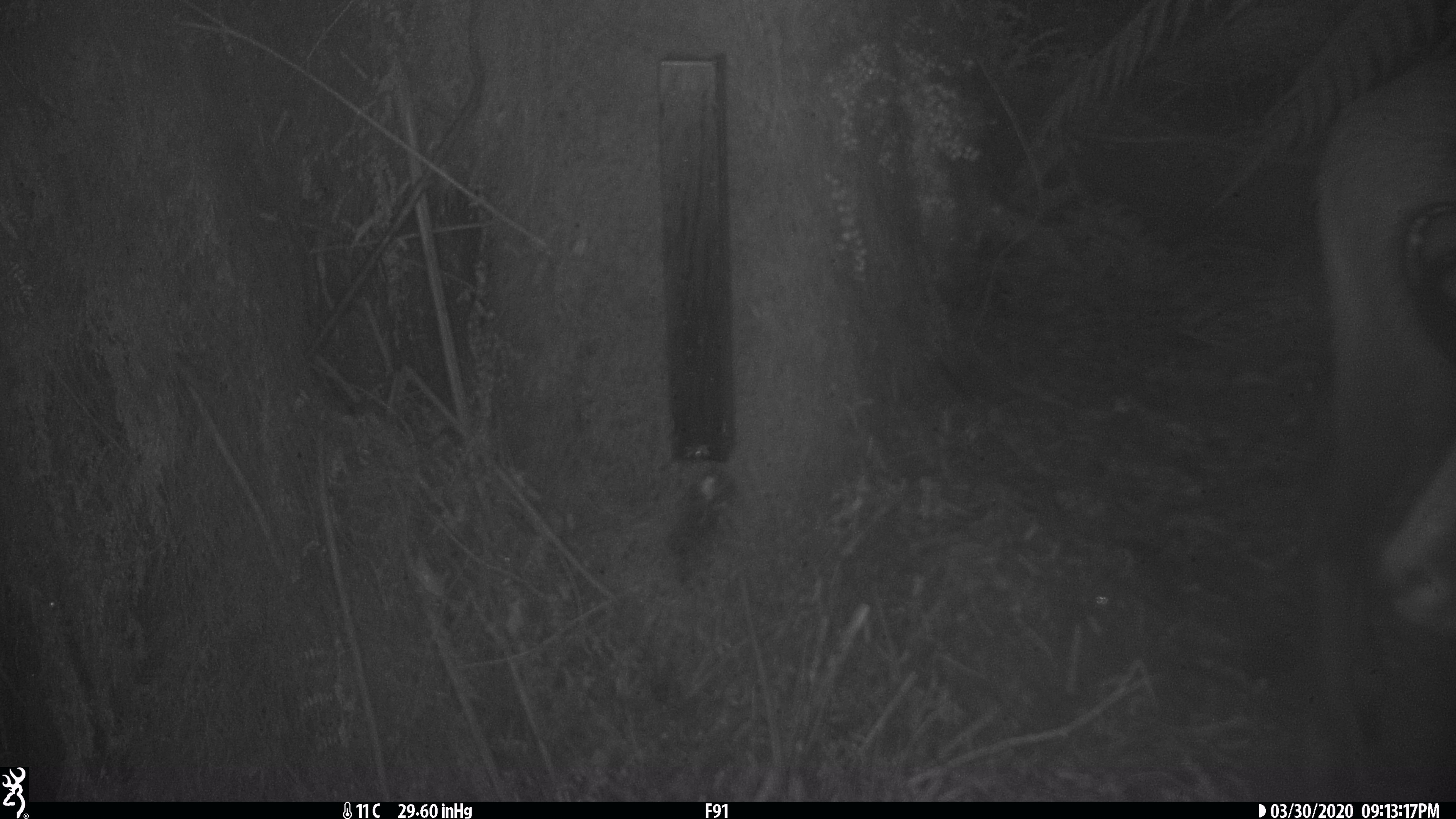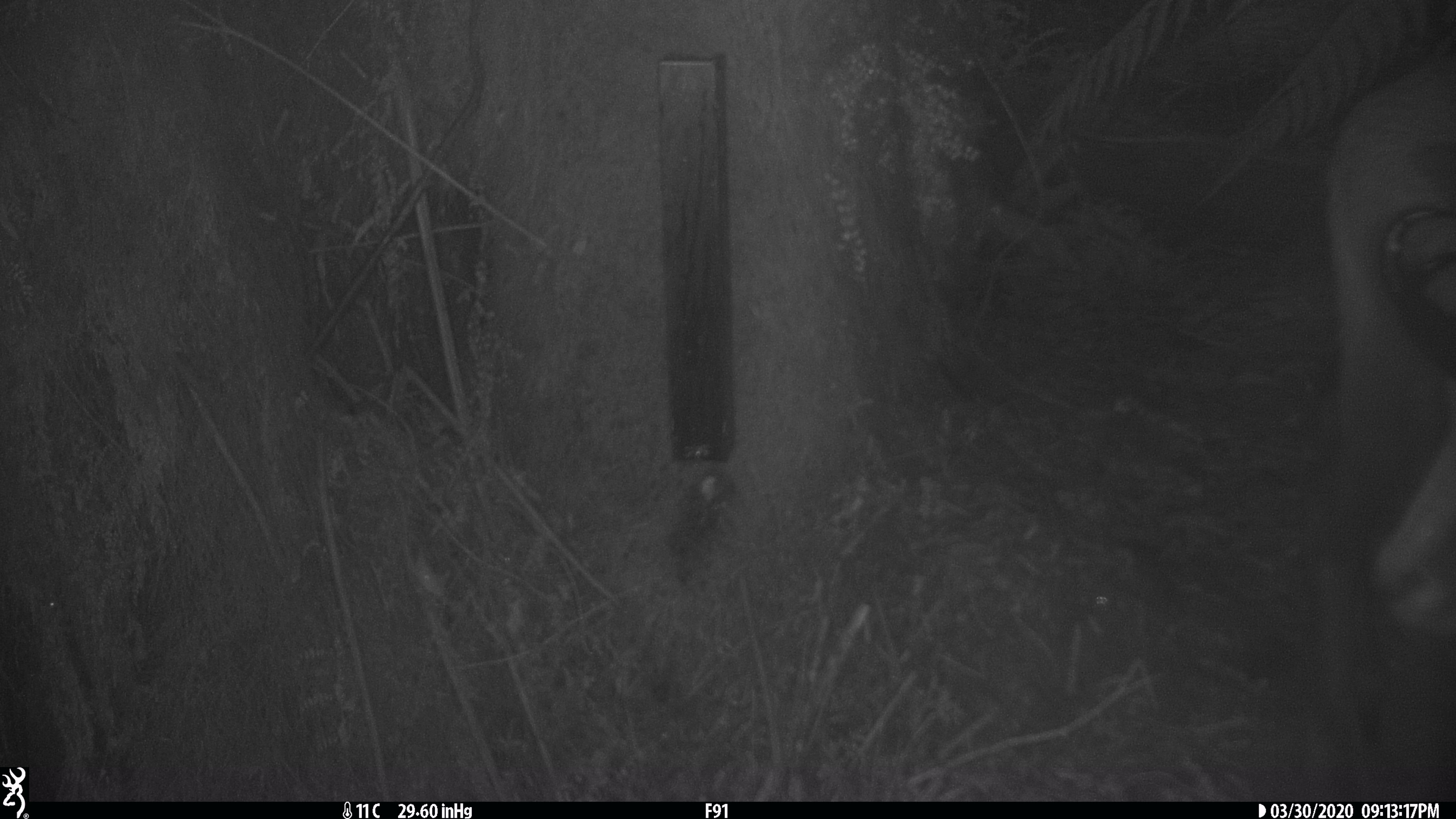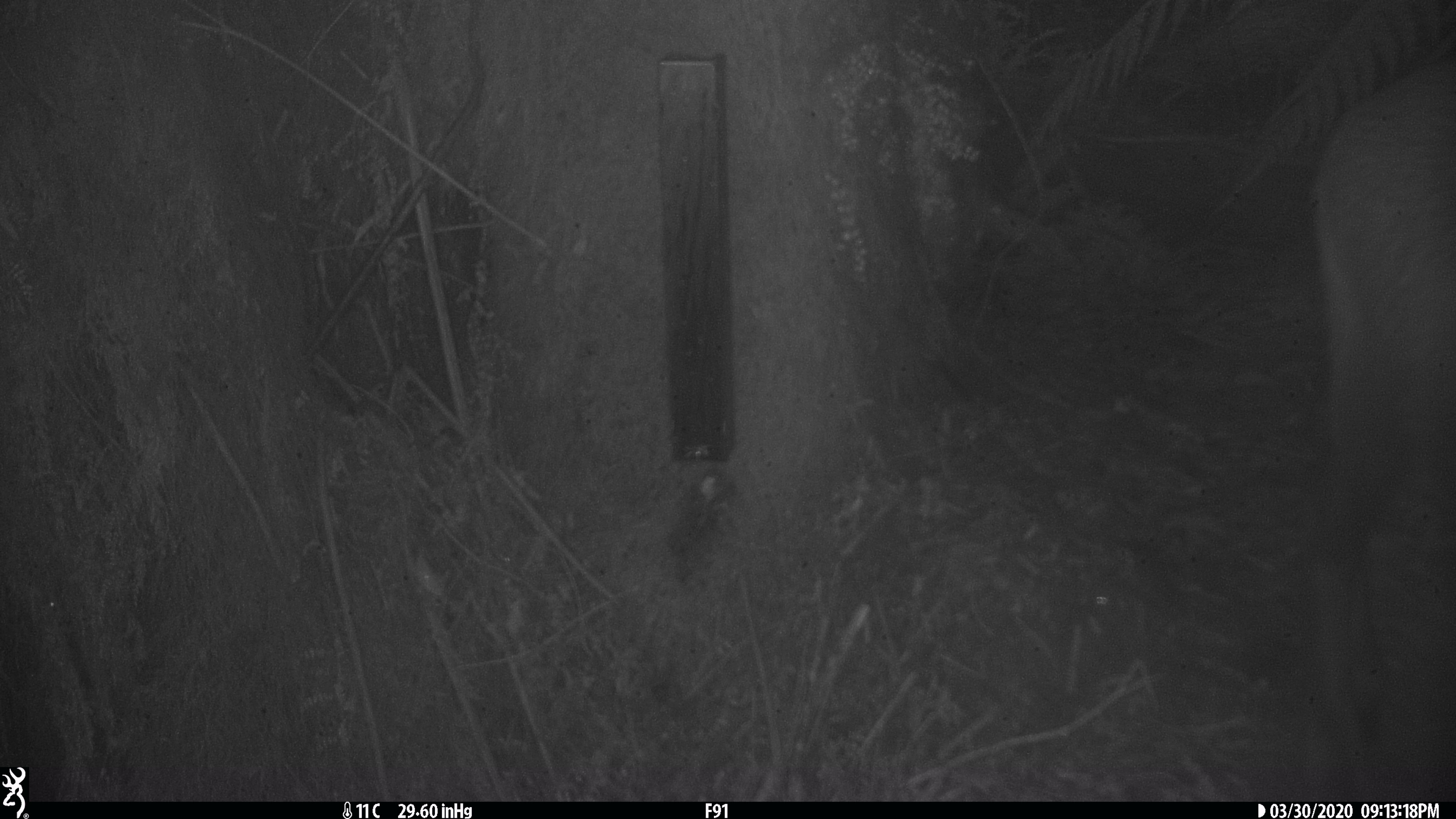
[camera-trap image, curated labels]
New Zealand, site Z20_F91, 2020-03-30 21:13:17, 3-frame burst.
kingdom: Animalia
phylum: Chordata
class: Mammalia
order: Artiodactyla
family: Bovidae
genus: Rupicapra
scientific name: Rupicapra rupicapra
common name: alpine chamois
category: chamois